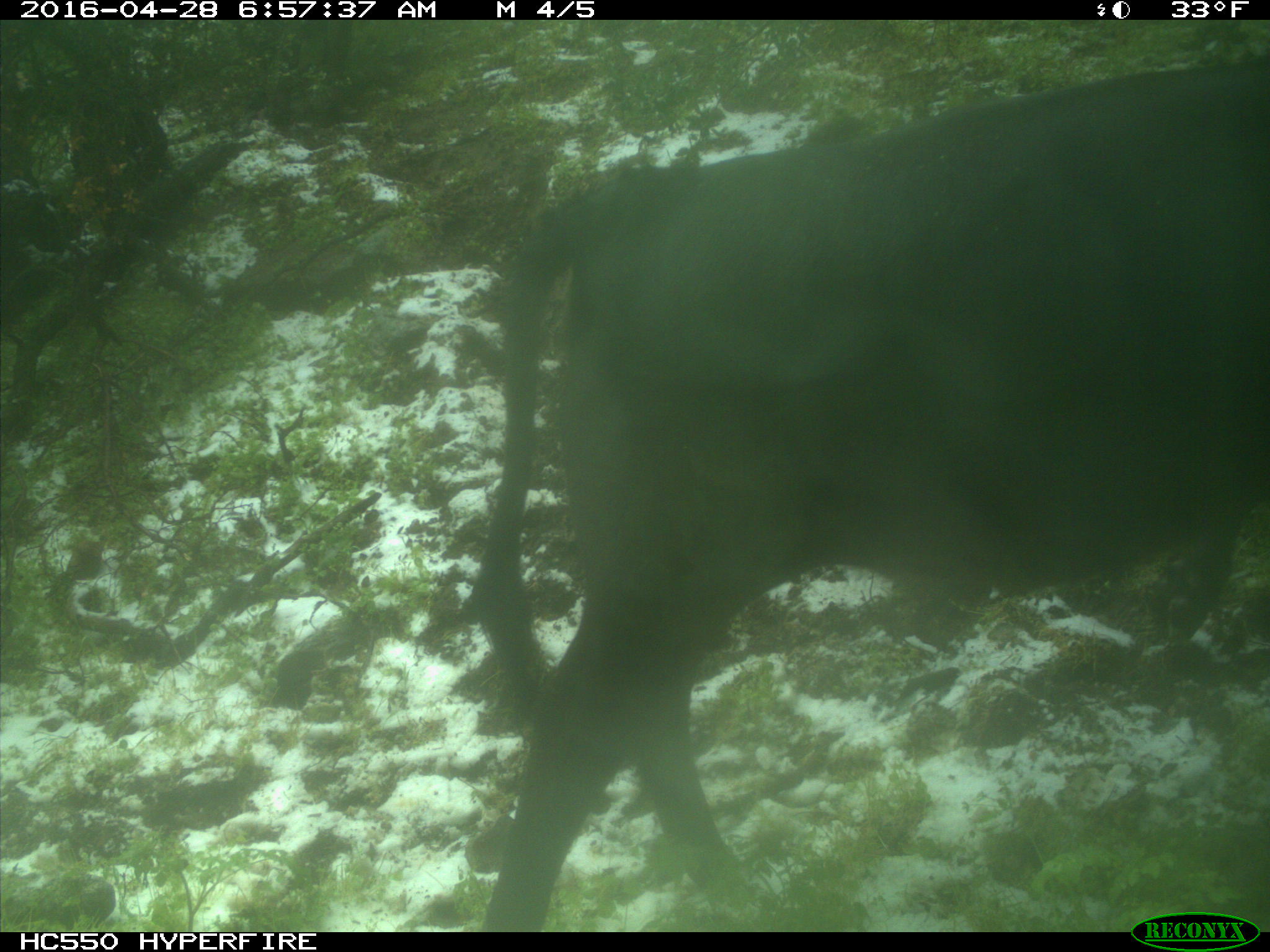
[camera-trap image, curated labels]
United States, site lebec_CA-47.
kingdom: Animalia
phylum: Chordata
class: Mammalia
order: Artiodactyla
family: Bovidae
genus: Bos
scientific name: Bos taurus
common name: domestic cow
Bos taurus (domestic cow).